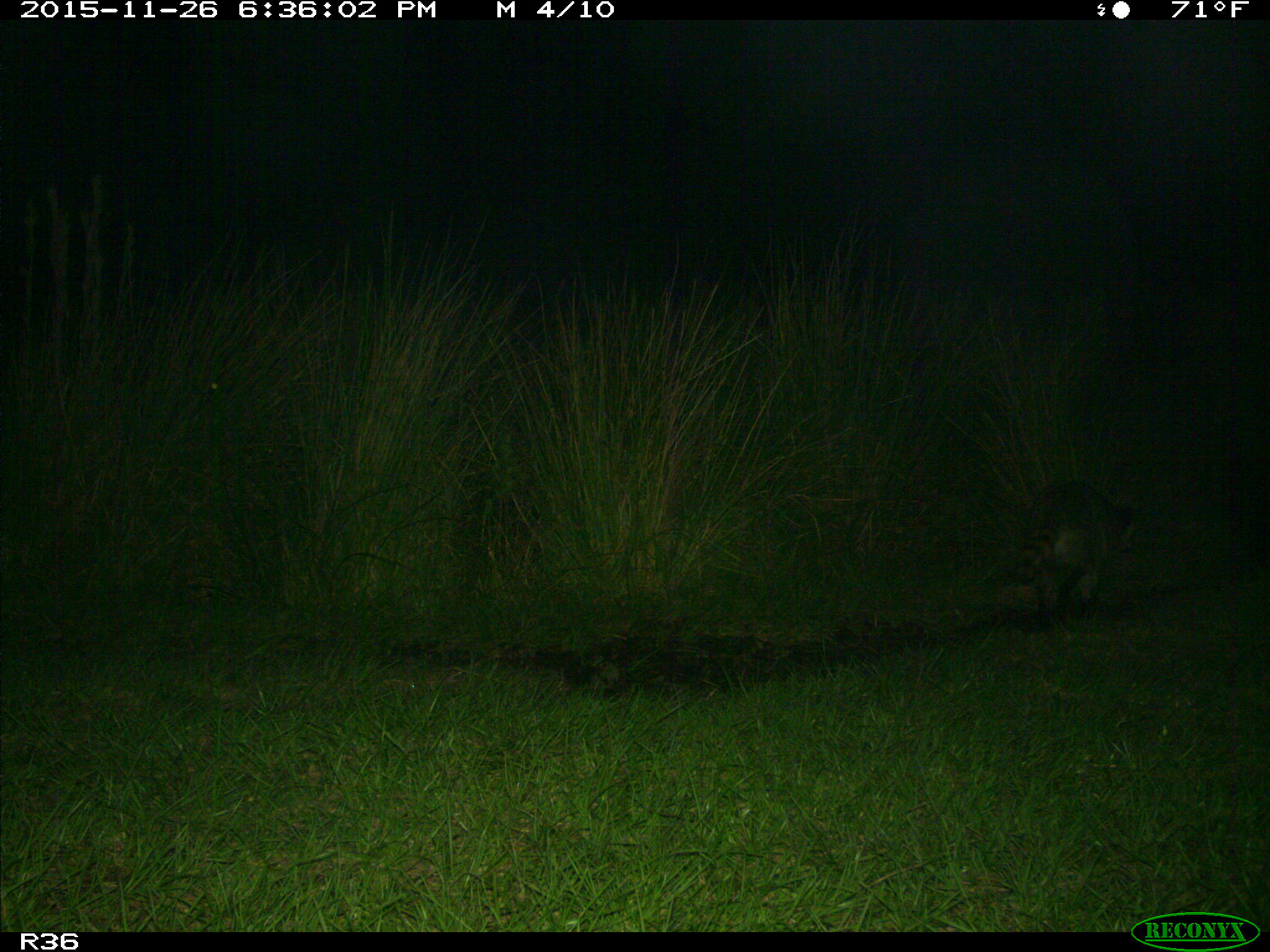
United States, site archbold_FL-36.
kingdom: Animalia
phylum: Chordata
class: Mammalia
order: Carnivora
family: Procyonidae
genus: Procyon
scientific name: Procyon lotor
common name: common raccoon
Procyon lotor (common raccoon).